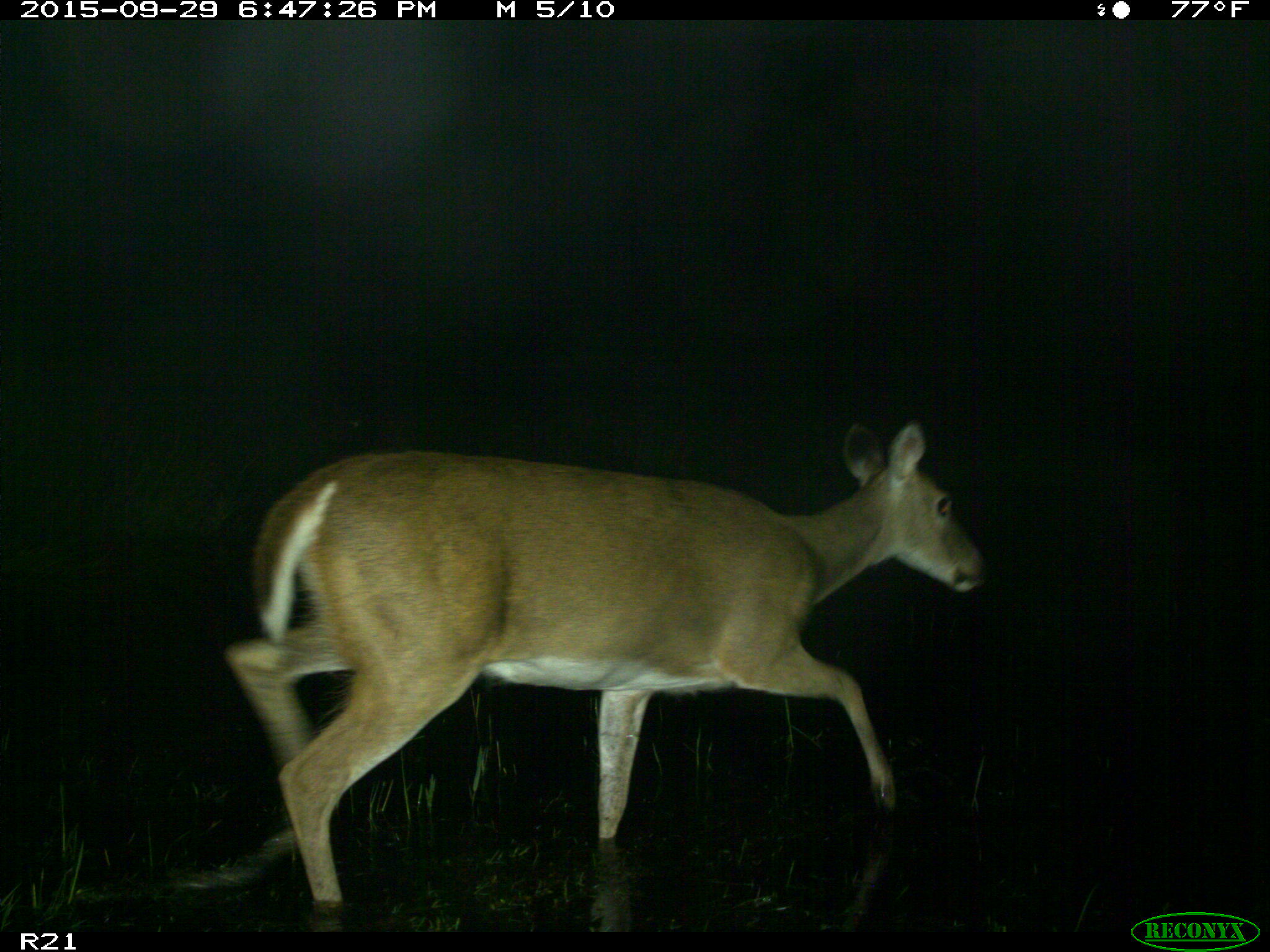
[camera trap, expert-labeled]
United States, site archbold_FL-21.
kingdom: Animalia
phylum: Chordata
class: Mammalia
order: Artiodactyla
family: Cervidae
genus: Odocoileus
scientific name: Odocoileus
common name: deer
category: unidentified deer